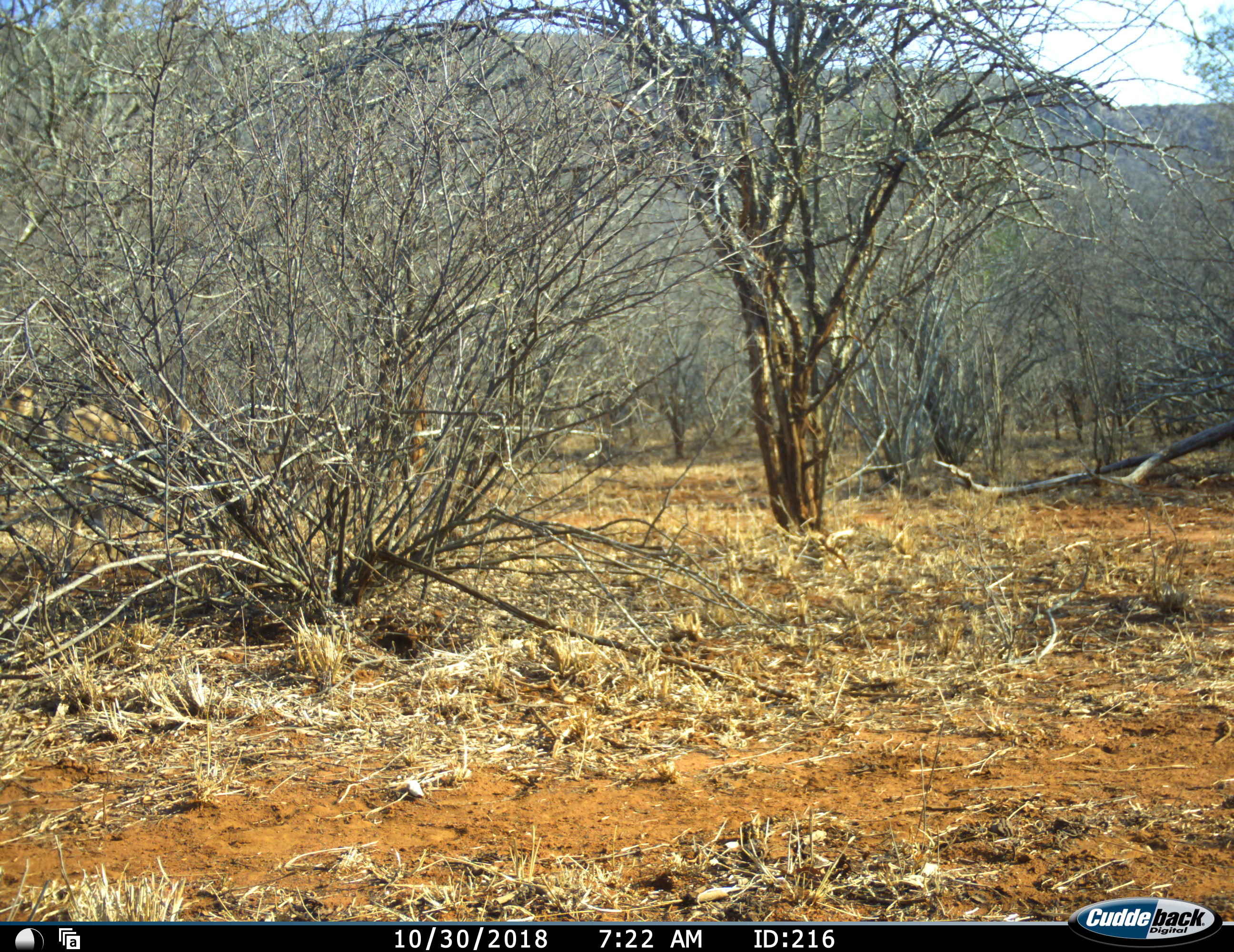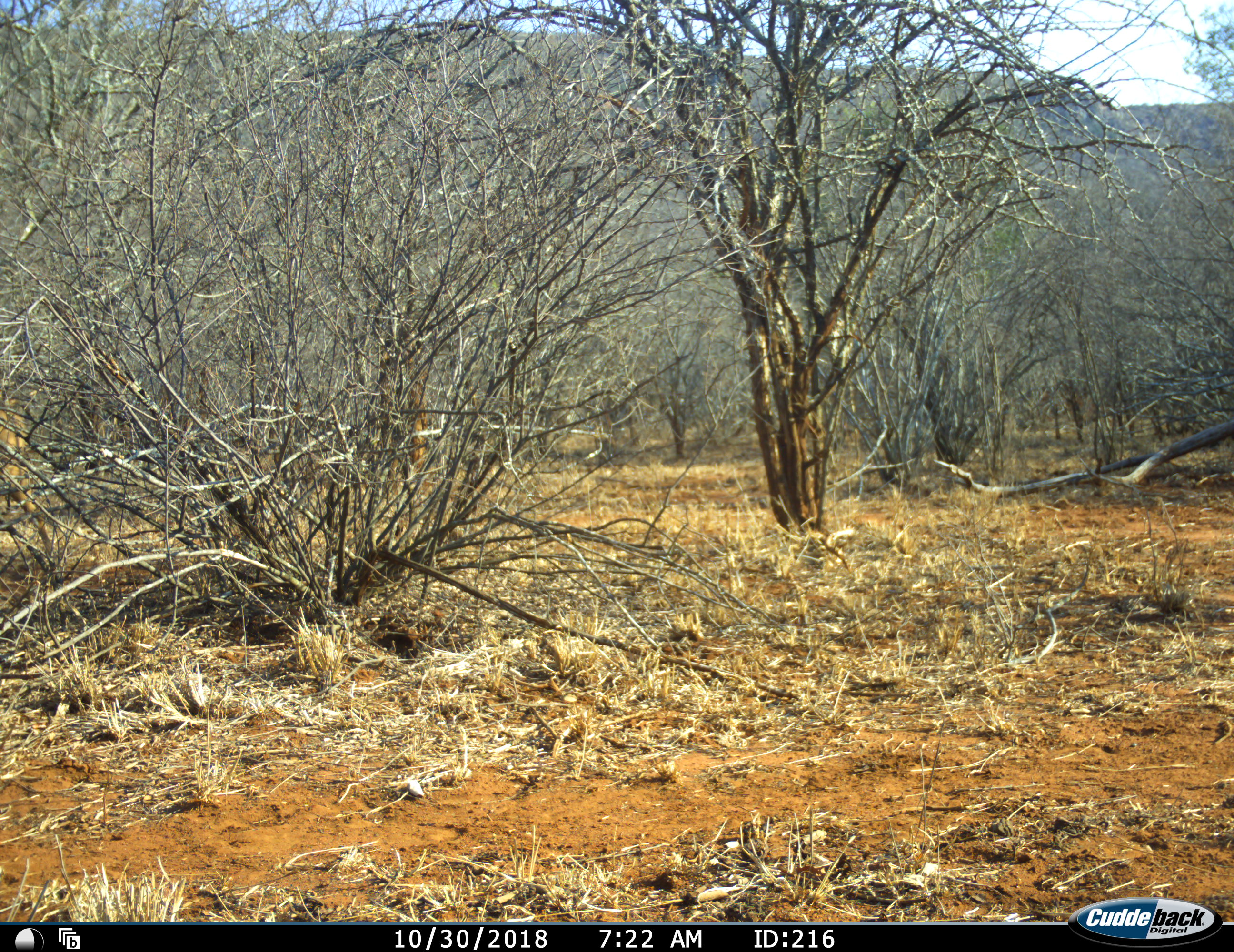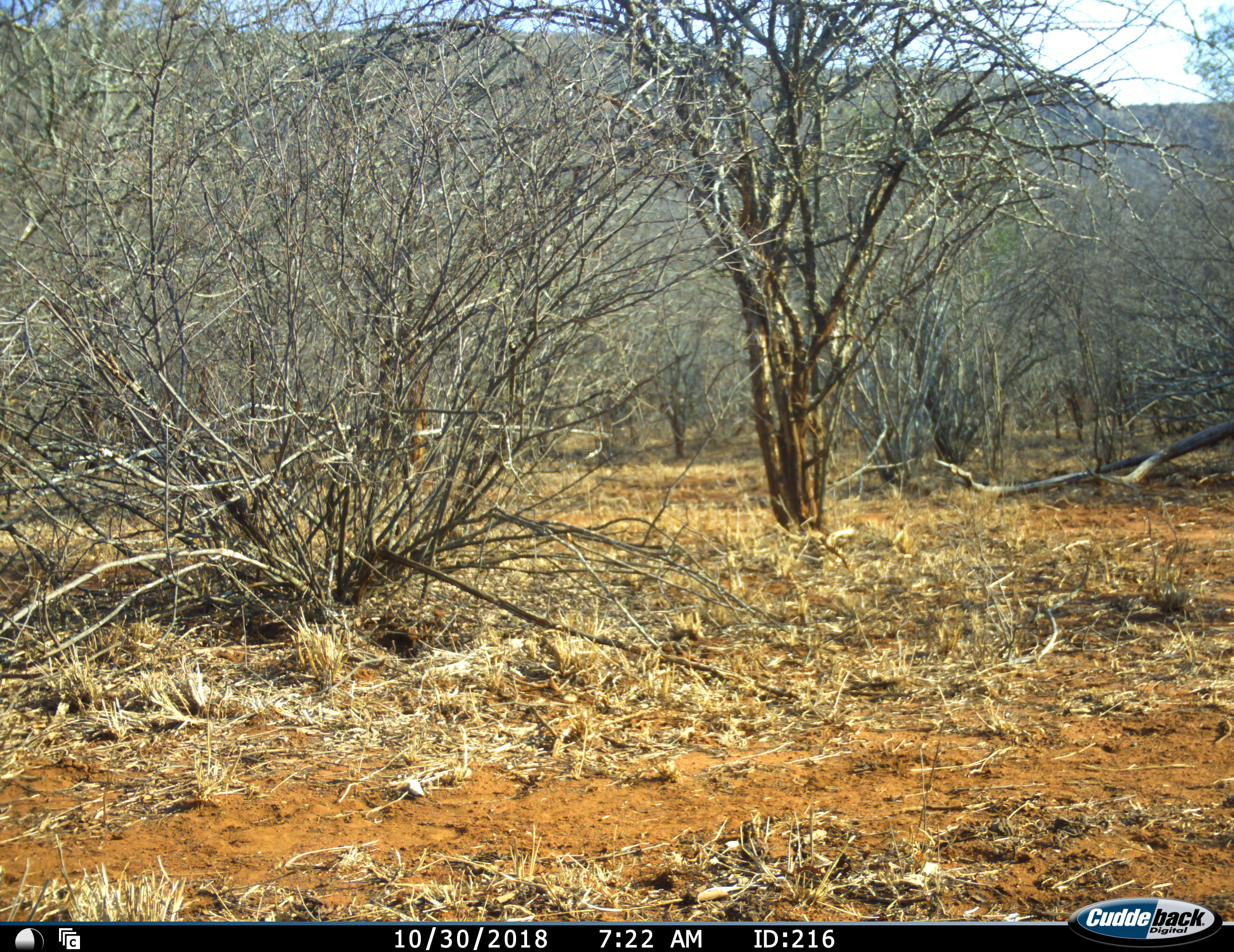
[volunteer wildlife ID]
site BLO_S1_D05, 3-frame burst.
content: unidentified animal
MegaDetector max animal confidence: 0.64